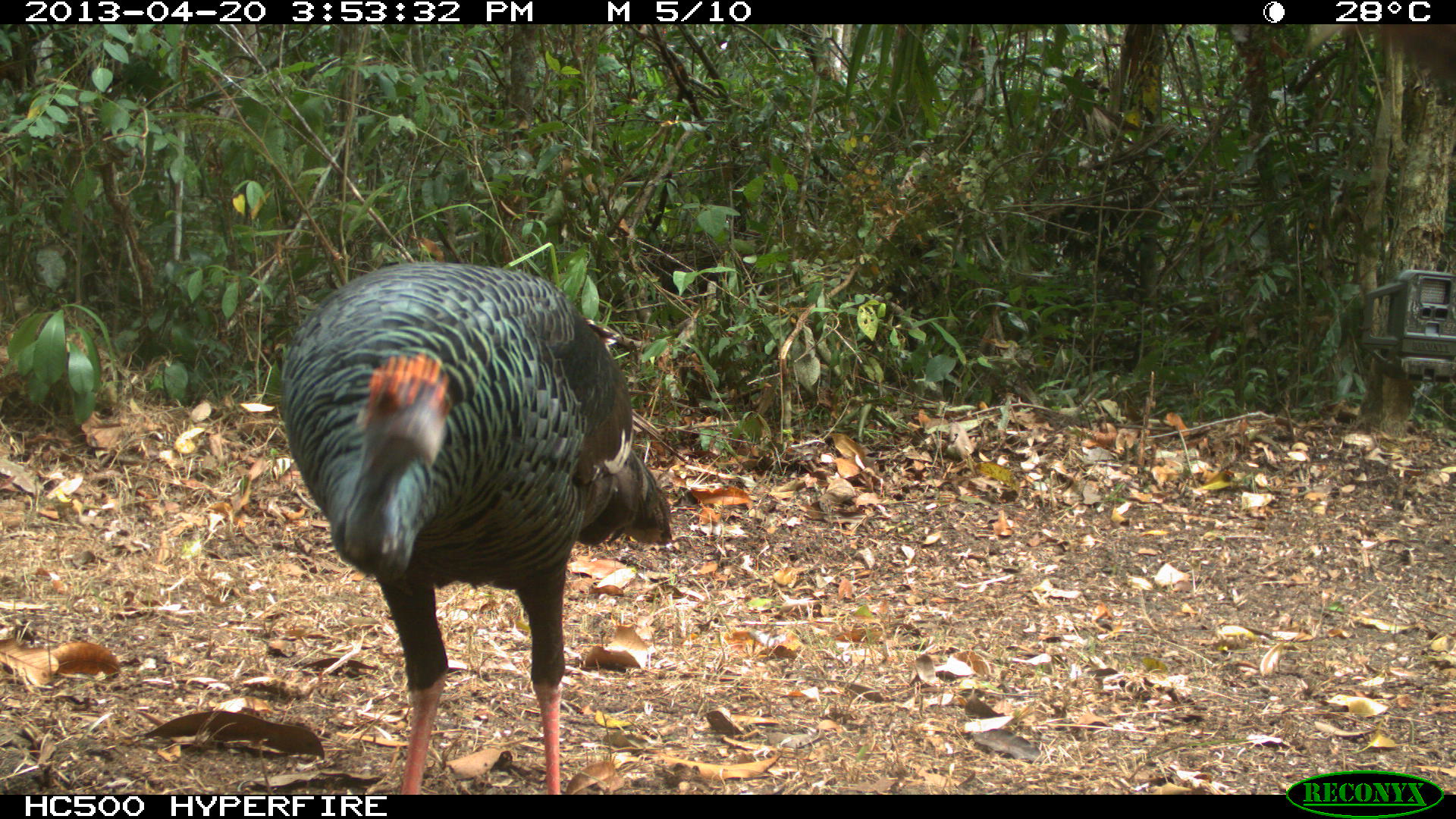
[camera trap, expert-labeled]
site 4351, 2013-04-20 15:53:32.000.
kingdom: Animalia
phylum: Chordata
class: Aves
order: Galliformes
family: Phasianidae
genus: Meleagris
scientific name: Meleagris ocellata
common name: ocellated turkey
Meleagris ocellata (ocellated turkey), count 3.